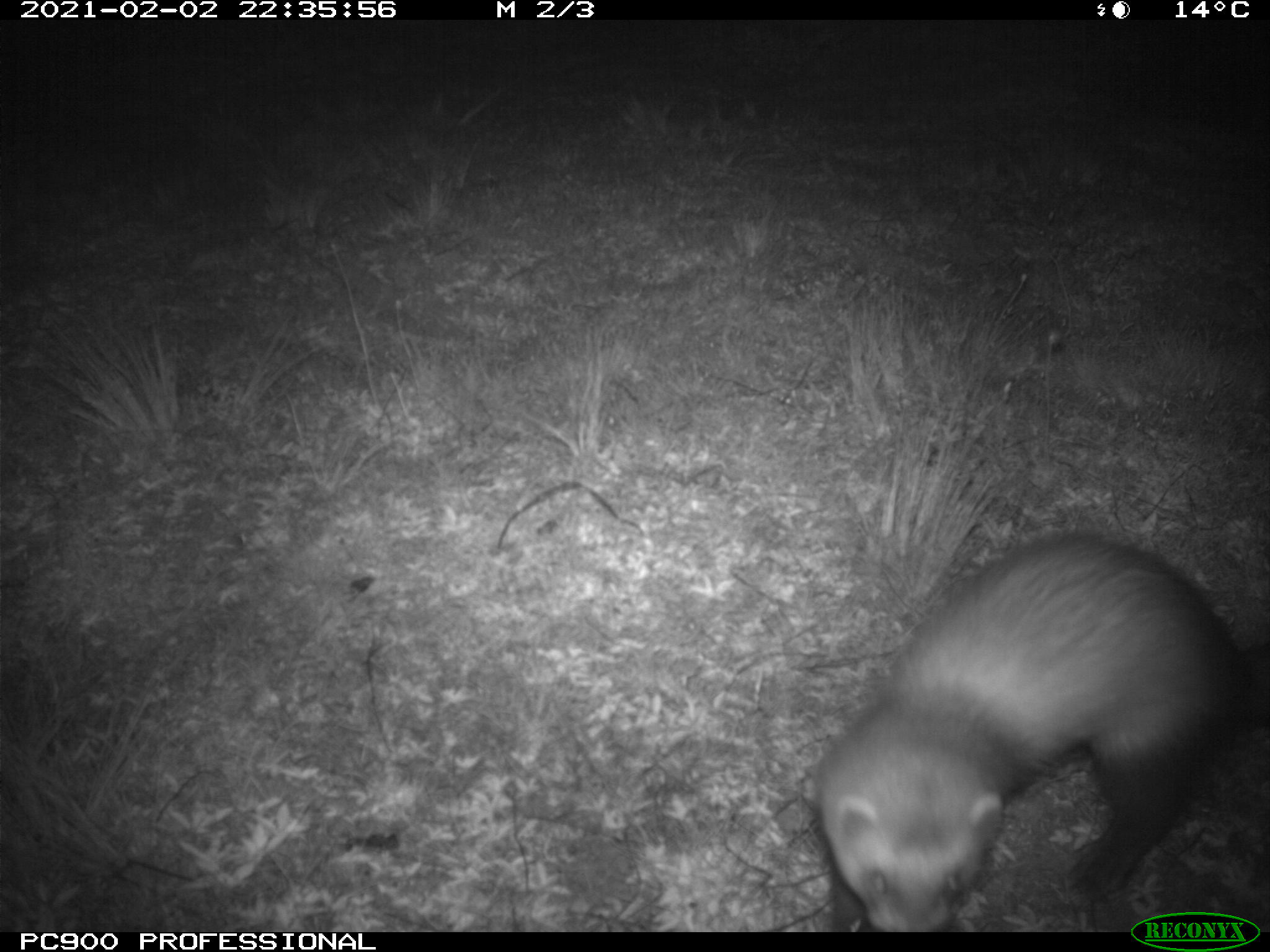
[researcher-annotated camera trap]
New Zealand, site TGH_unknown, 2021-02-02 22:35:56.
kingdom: Animalia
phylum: Chordata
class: Mammalia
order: Carnivora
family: Mustelidae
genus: Mustela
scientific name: Mustela furo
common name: ferret